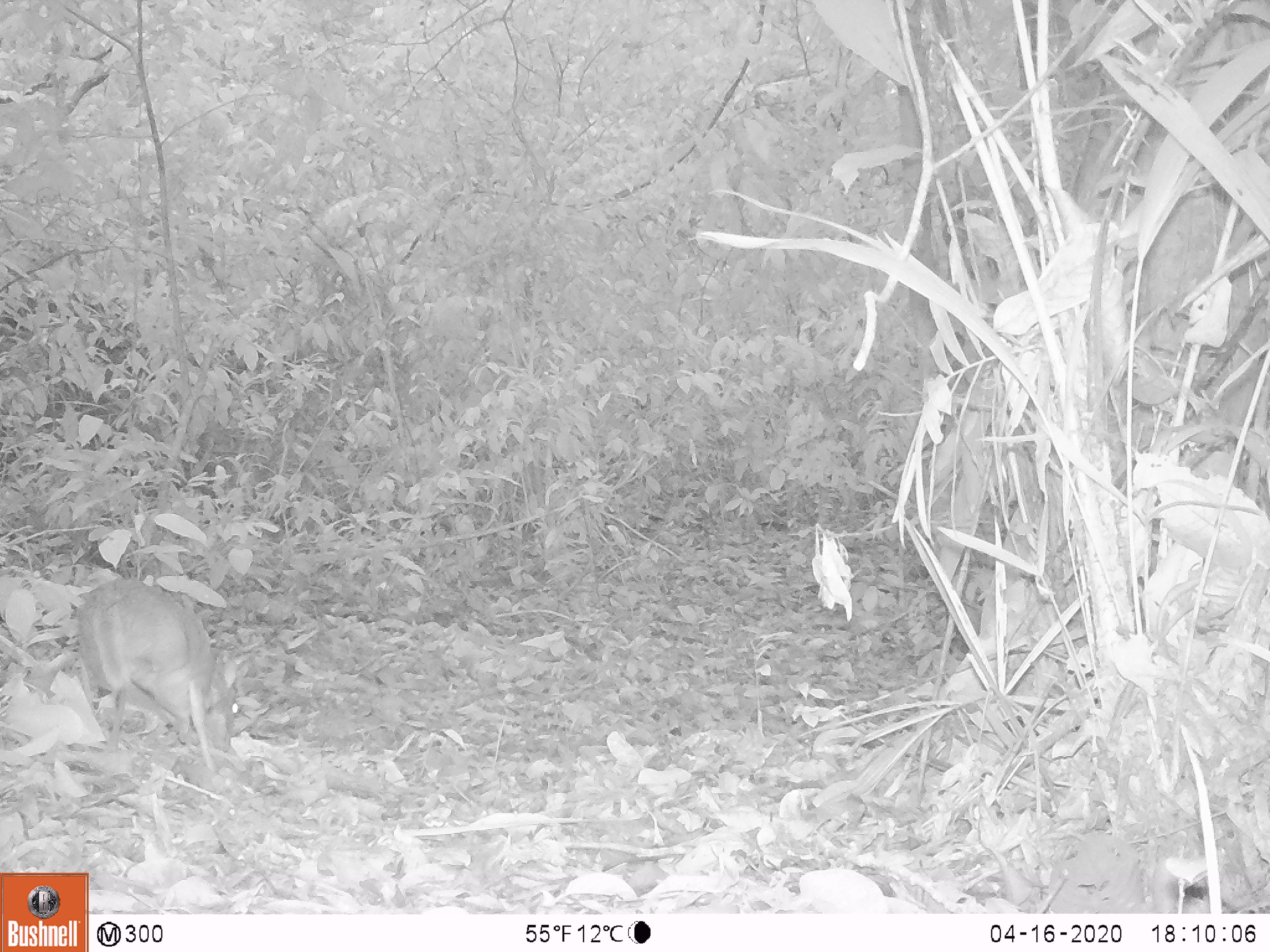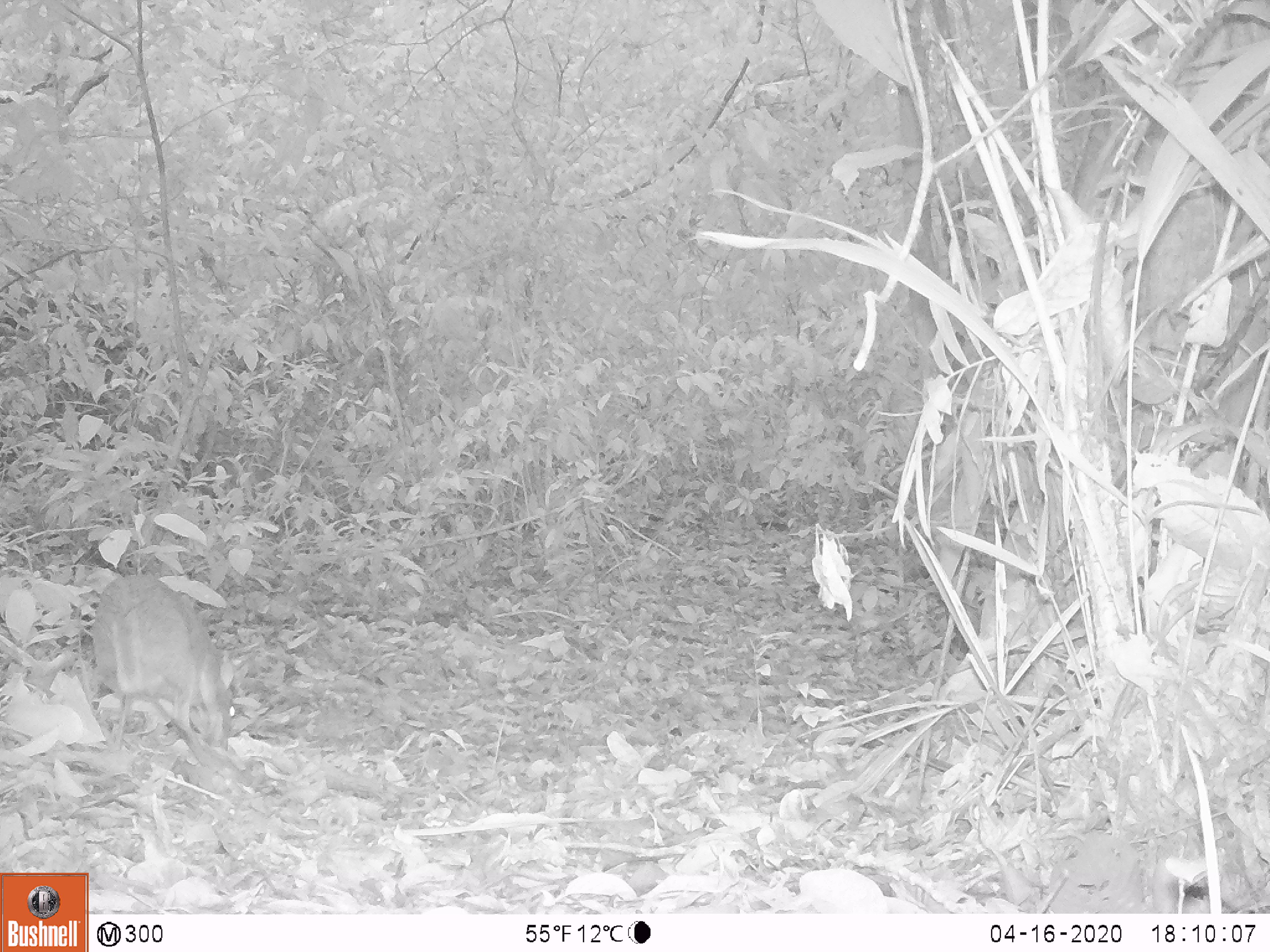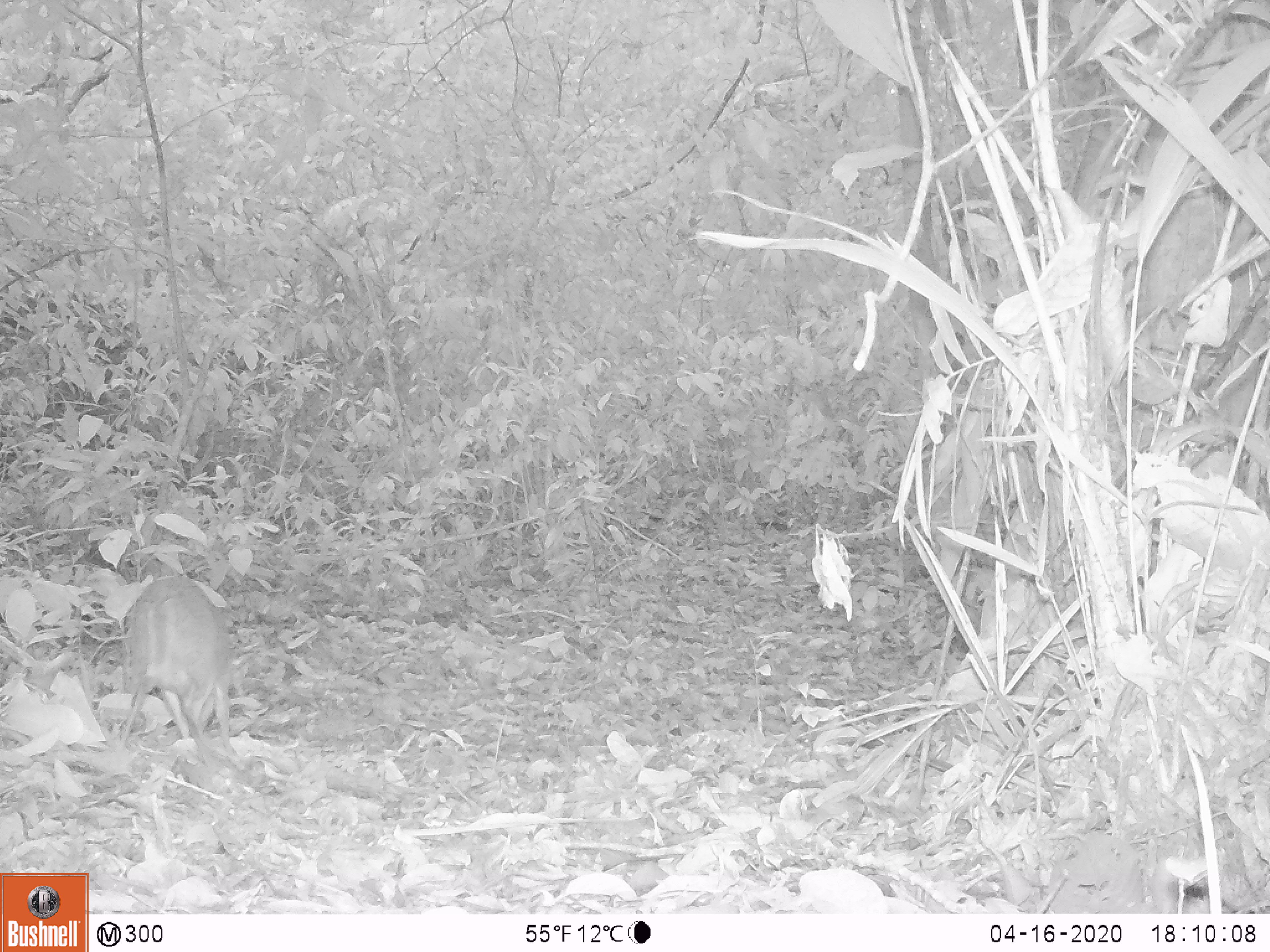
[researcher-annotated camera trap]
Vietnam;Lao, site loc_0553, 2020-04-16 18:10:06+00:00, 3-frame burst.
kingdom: Animalia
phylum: Chordata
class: Mammalia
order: Artiodactyla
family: Tragulidae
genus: Moschiola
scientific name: Moschiola meminna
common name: chevrotain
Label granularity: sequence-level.